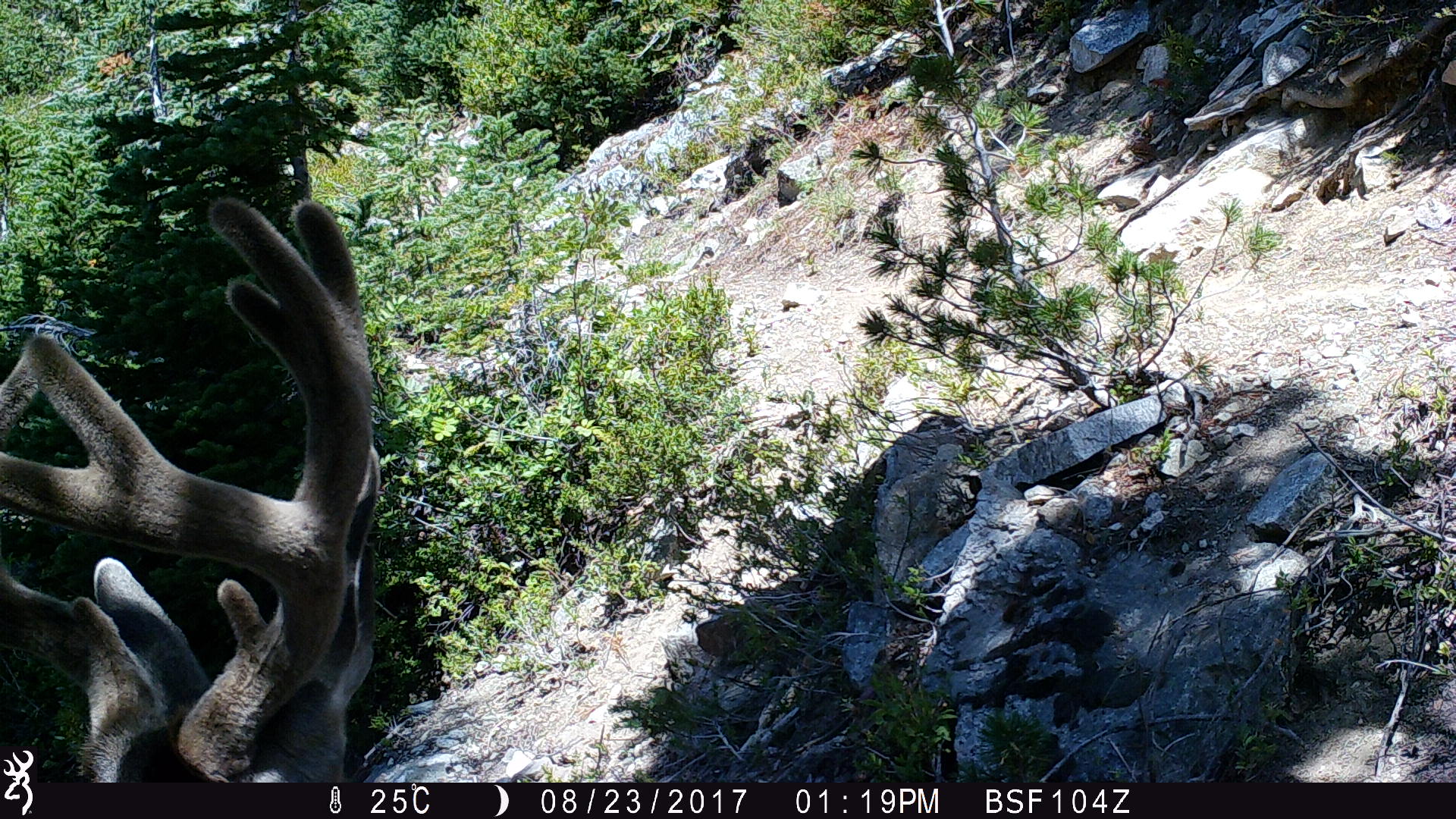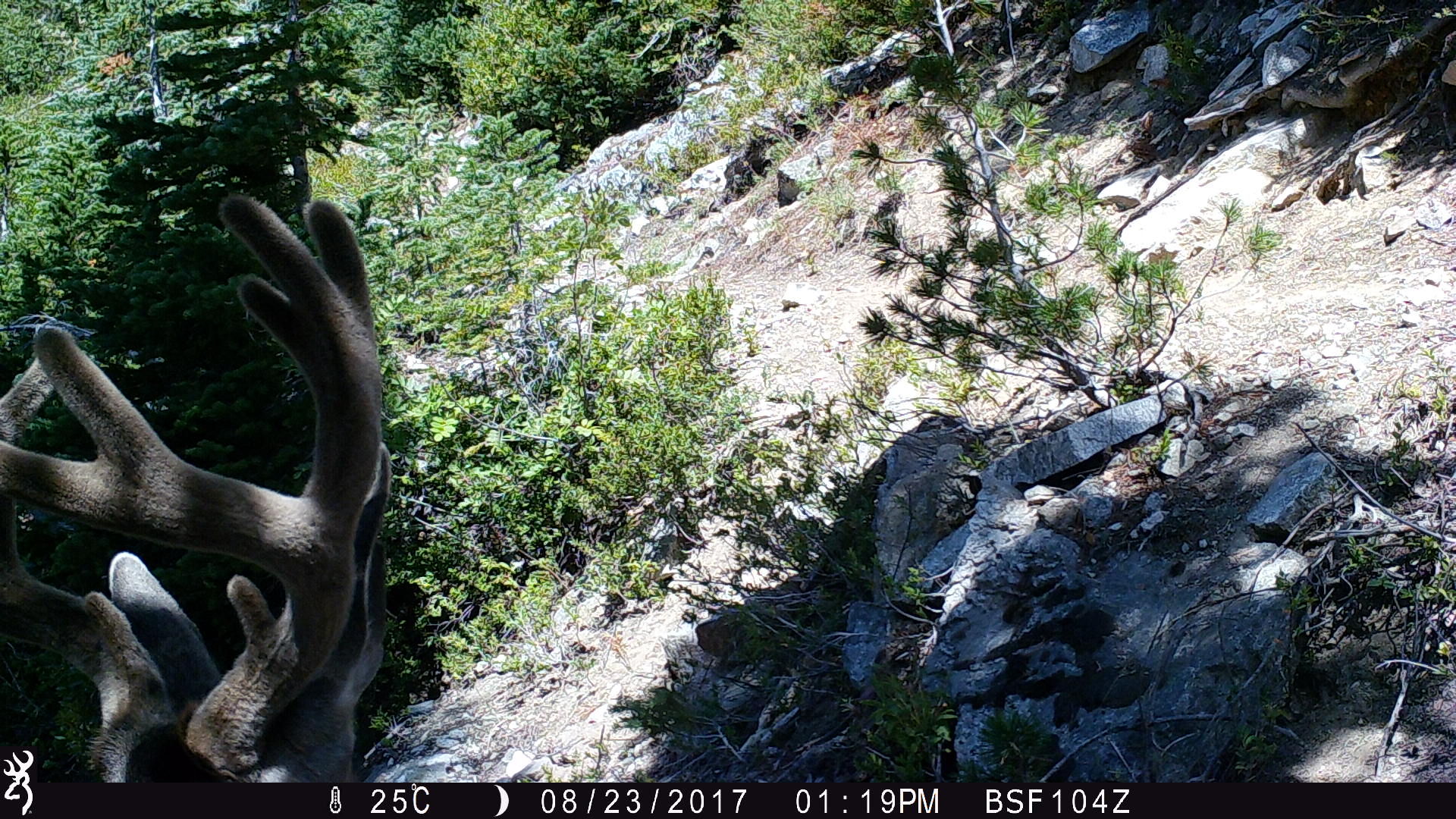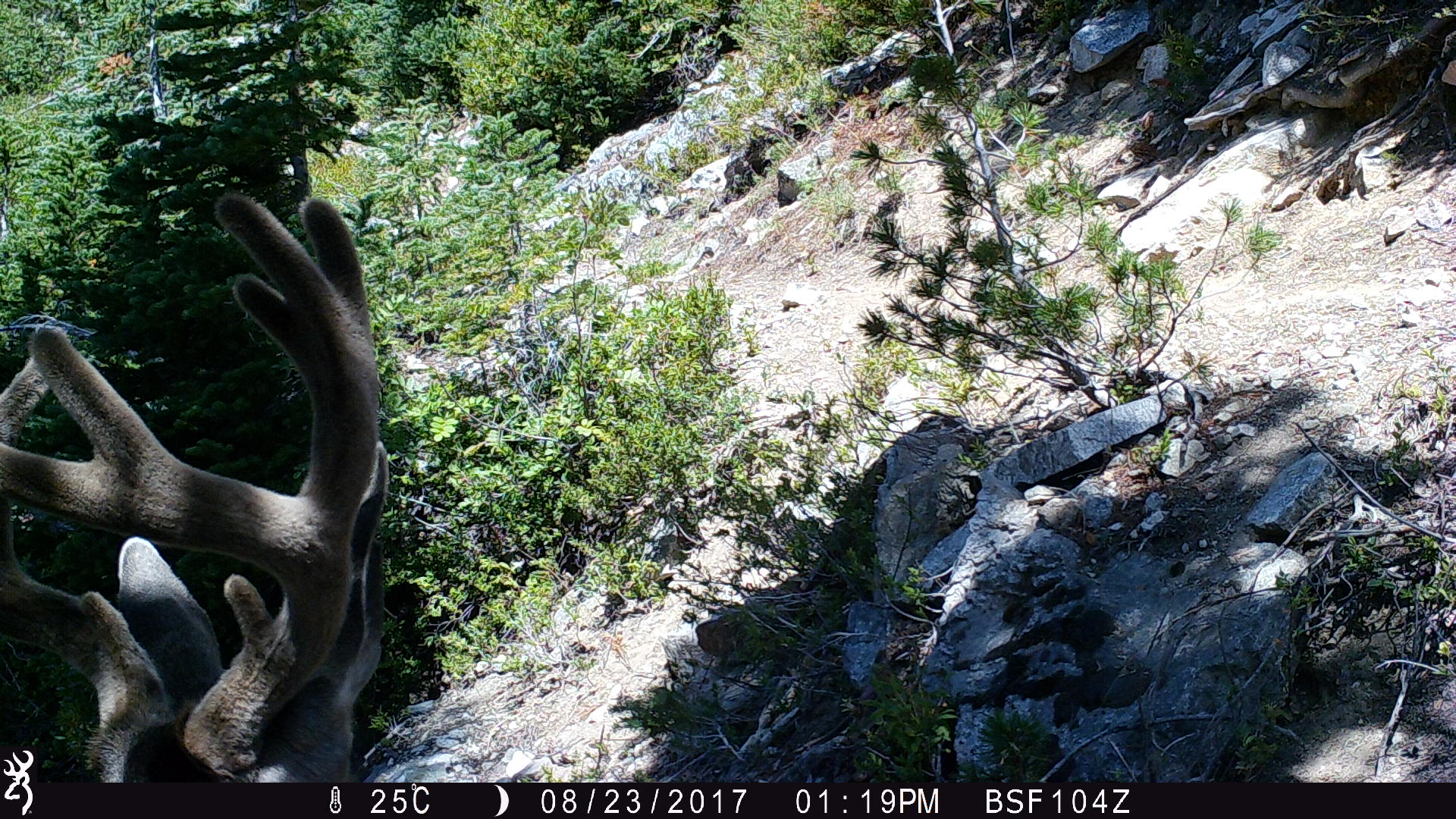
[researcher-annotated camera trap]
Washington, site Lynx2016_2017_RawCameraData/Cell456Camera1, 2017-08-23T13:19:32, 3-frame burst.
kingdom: Animalia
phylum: Chordata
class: Mammalia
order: Artiodactyla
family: Cervidae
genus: Odocoileus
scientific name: Odocoileus hemionus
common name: mule deer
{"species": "Odocoileus hemionus (mule deer)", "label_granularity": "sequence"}